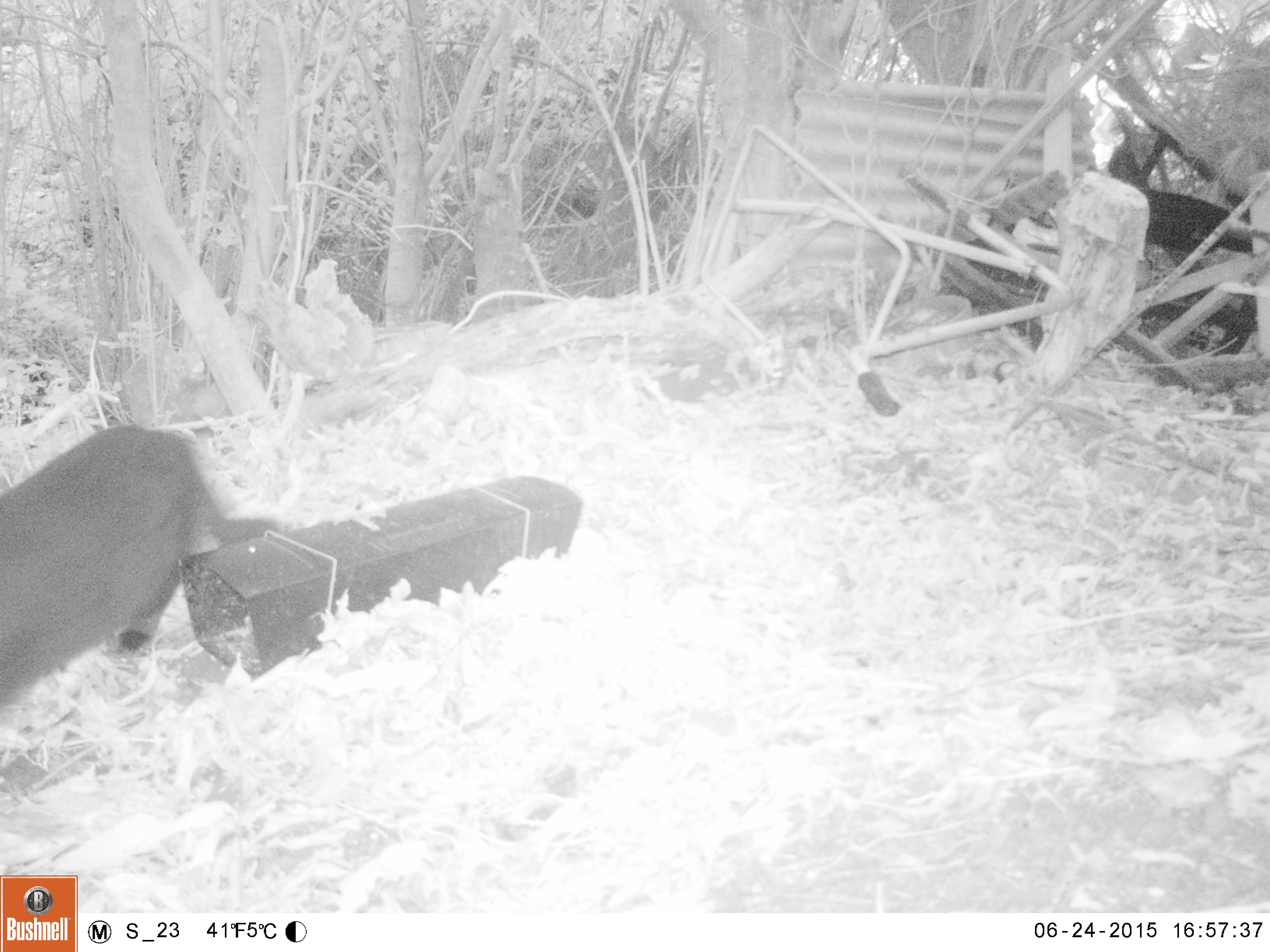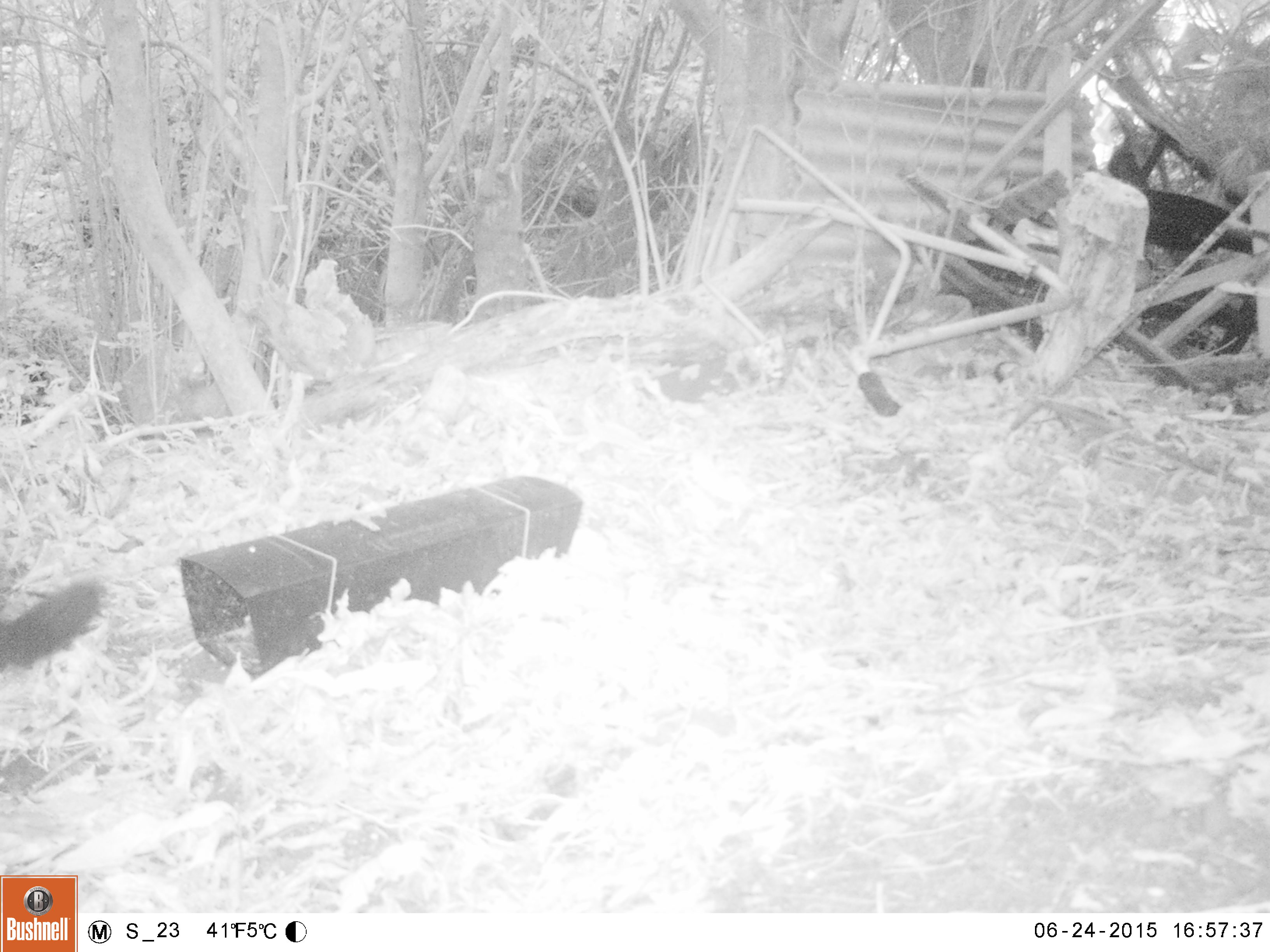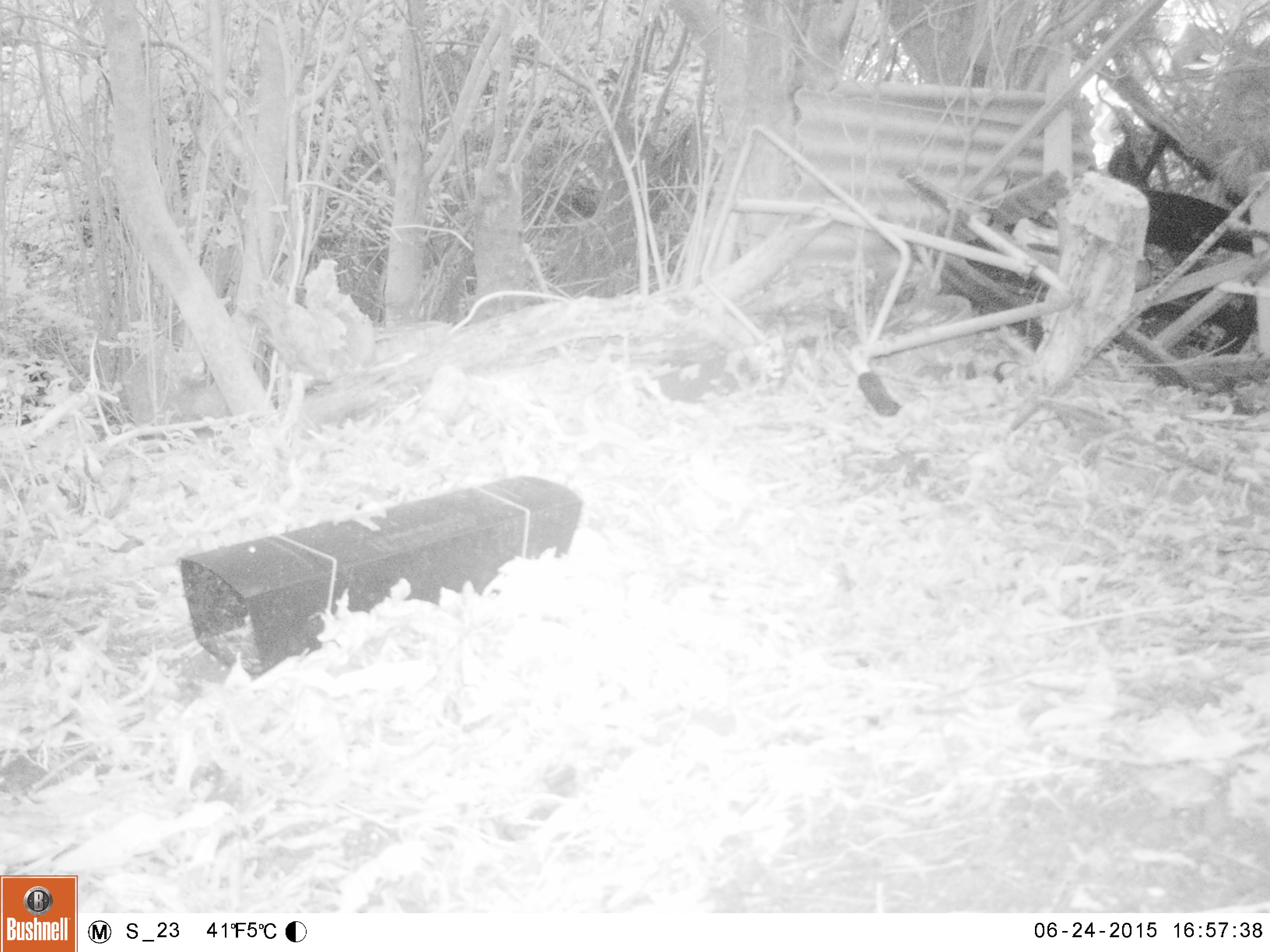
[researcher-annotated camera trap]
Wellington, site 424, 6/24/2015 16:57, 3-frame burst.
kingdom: Animalia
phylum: Chordata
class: Mammalia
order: Carnivora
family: Felidae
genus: Felis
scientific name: Felis catus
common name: cat